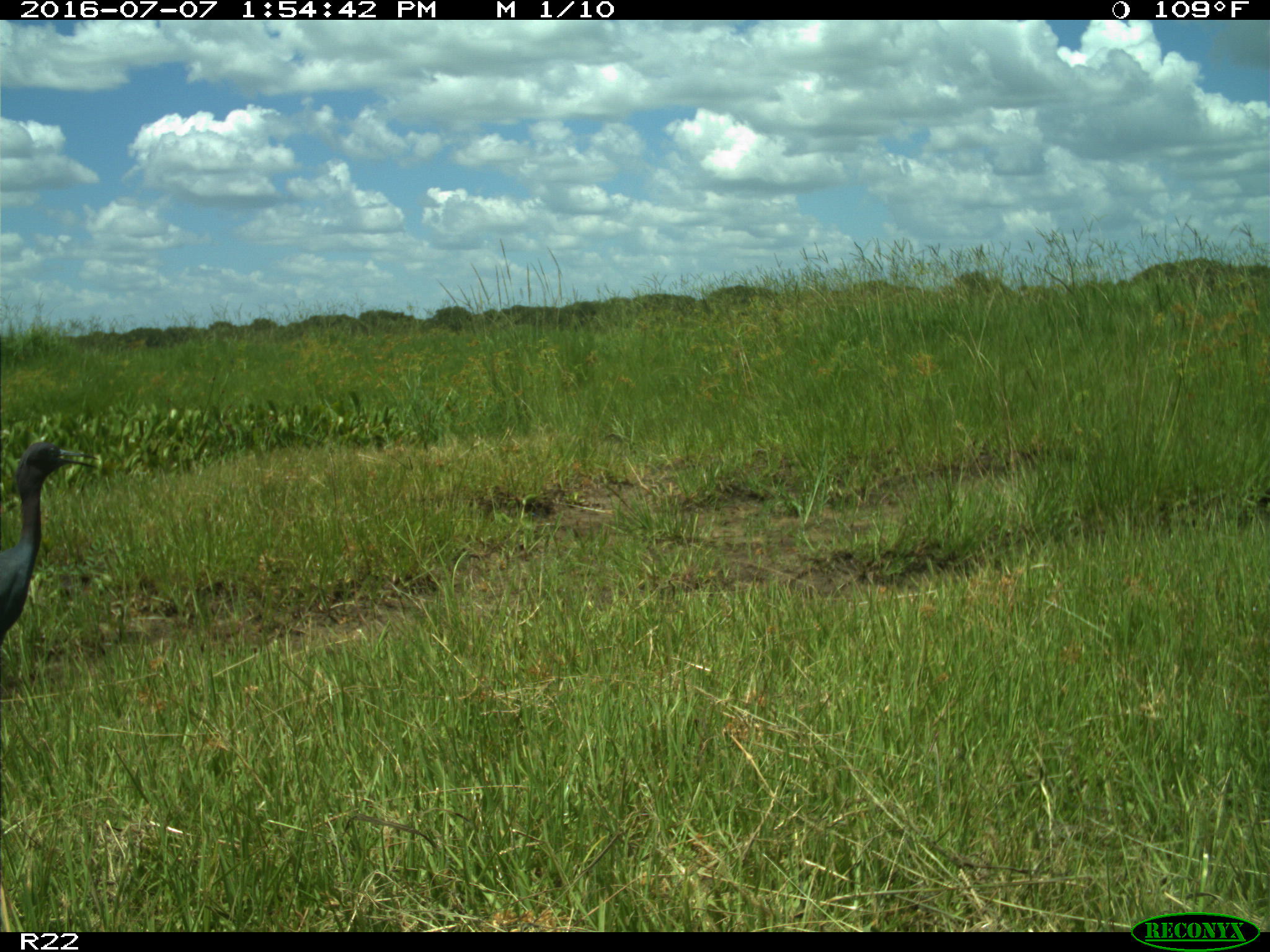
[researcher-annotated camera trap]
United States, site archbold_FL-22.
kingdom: Animalia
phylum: Chordata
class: Aves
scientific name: Aves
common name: birds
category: unidentified bird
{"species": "unidentified bird (birds) (Aves)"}